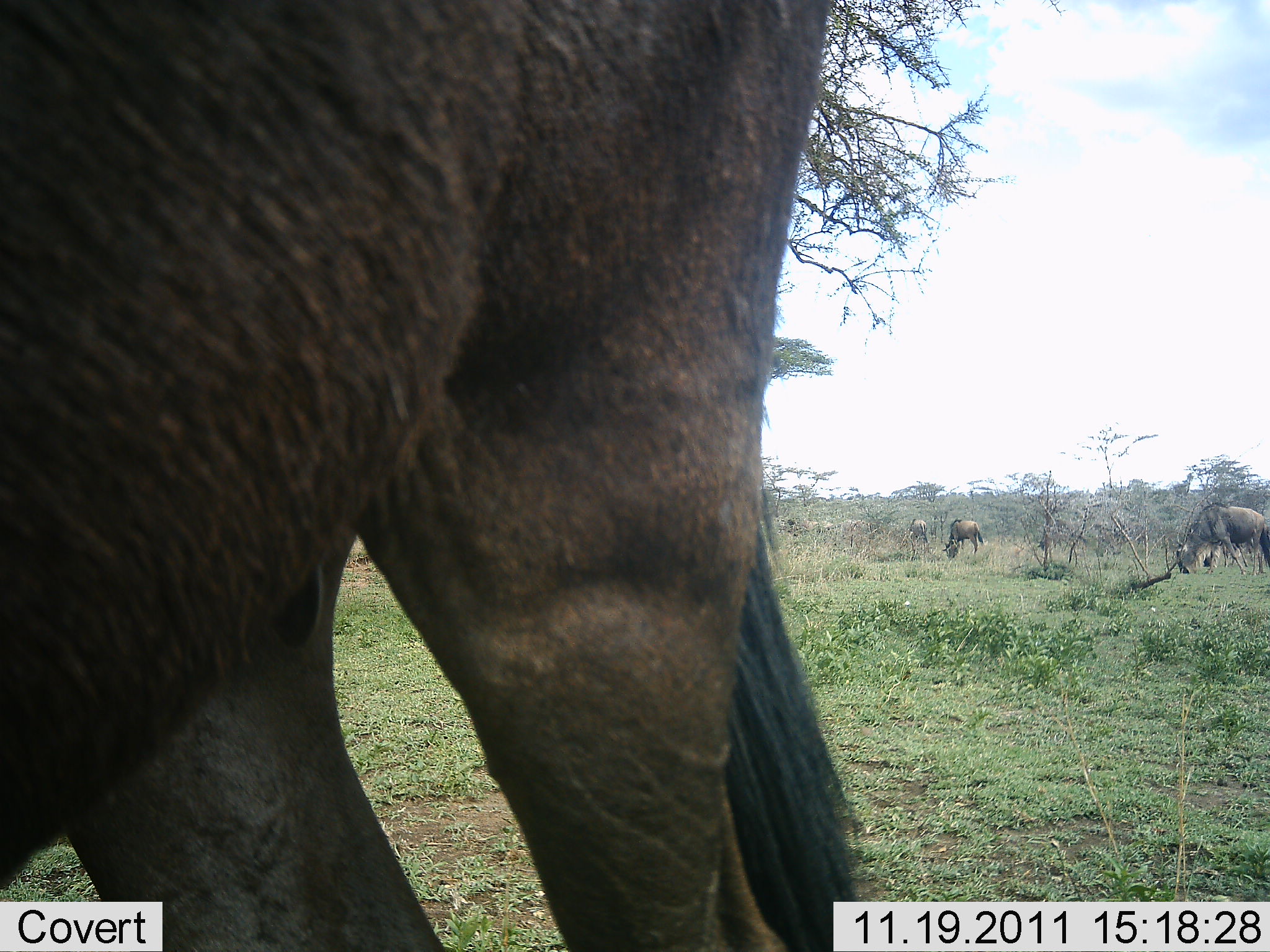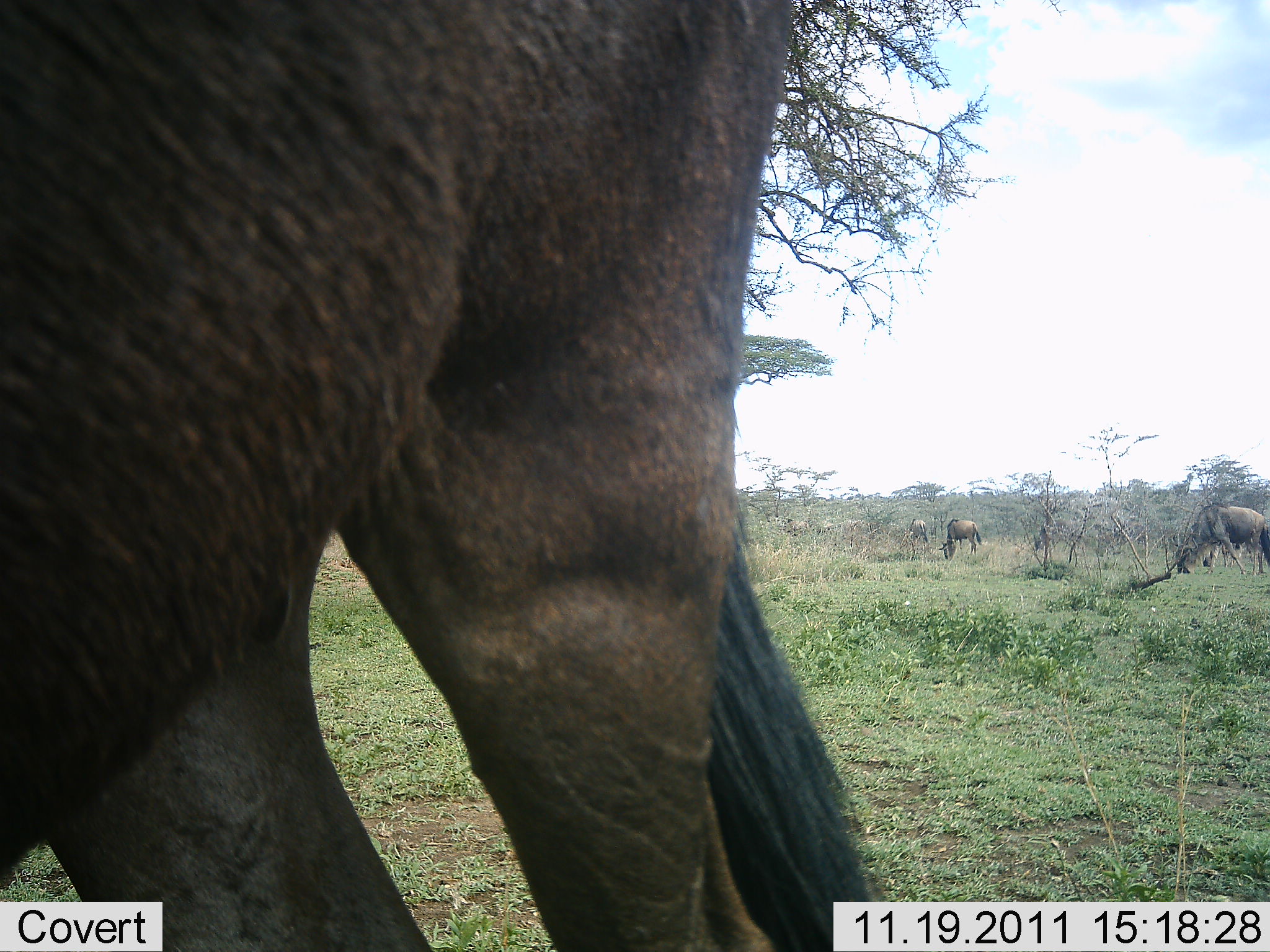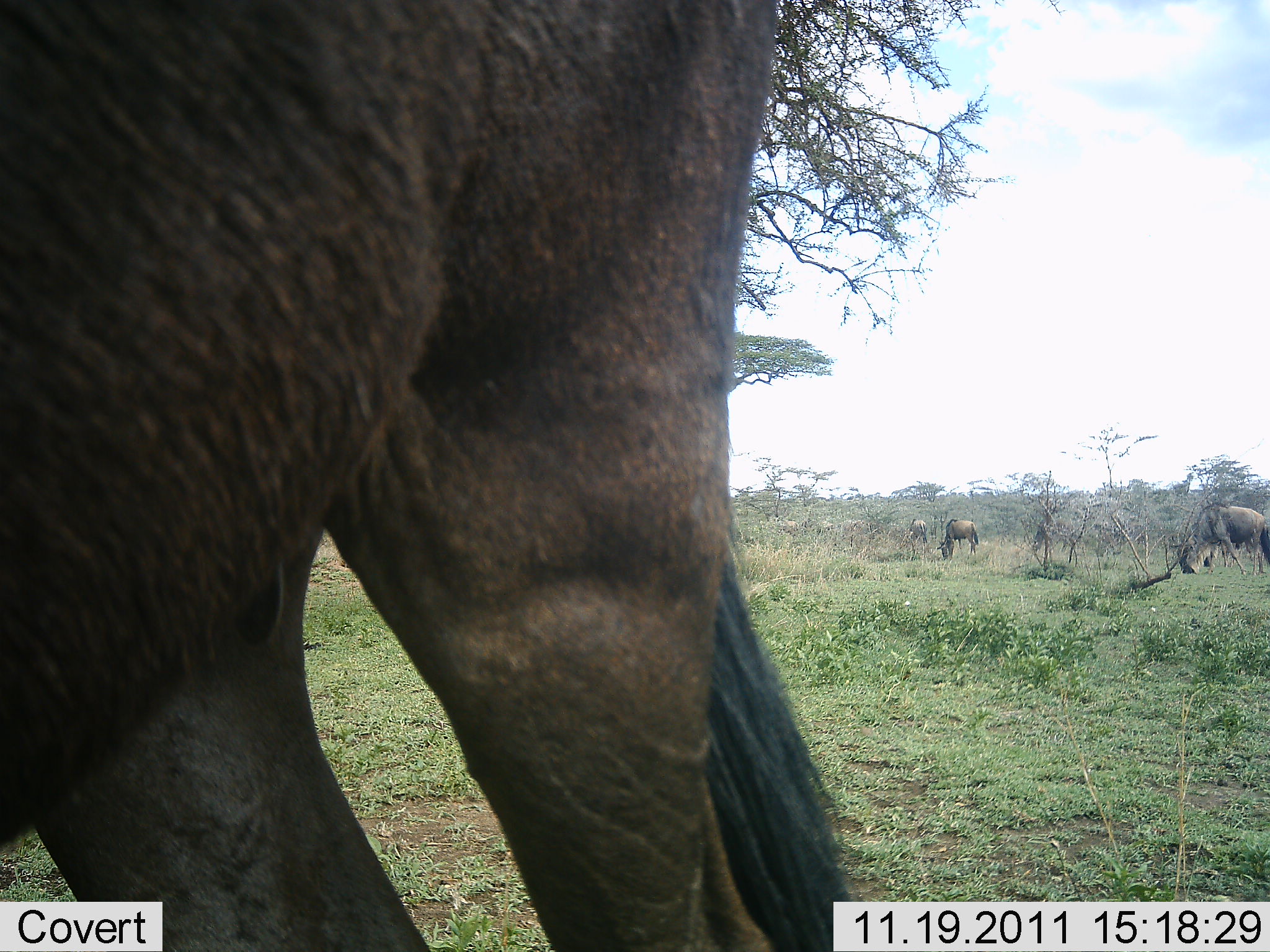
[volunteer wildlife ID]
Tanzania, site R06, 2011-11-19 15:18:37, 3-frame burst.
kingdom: Animalia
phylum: Chordata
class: Mammalia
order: Artiodactyla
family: Bovidae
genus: Connochaetes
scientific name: Connochaetes taurinus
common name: blue wildebeest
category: wildebeest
Wildebeest (blue wildebeest) (Connochaetes taurinus), count 4. Behavior (volunteer vote fractions): standing 42%, resting 0%, moving 0%, interacting 0%. Young present (vote fraction): 0%. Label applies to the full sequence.